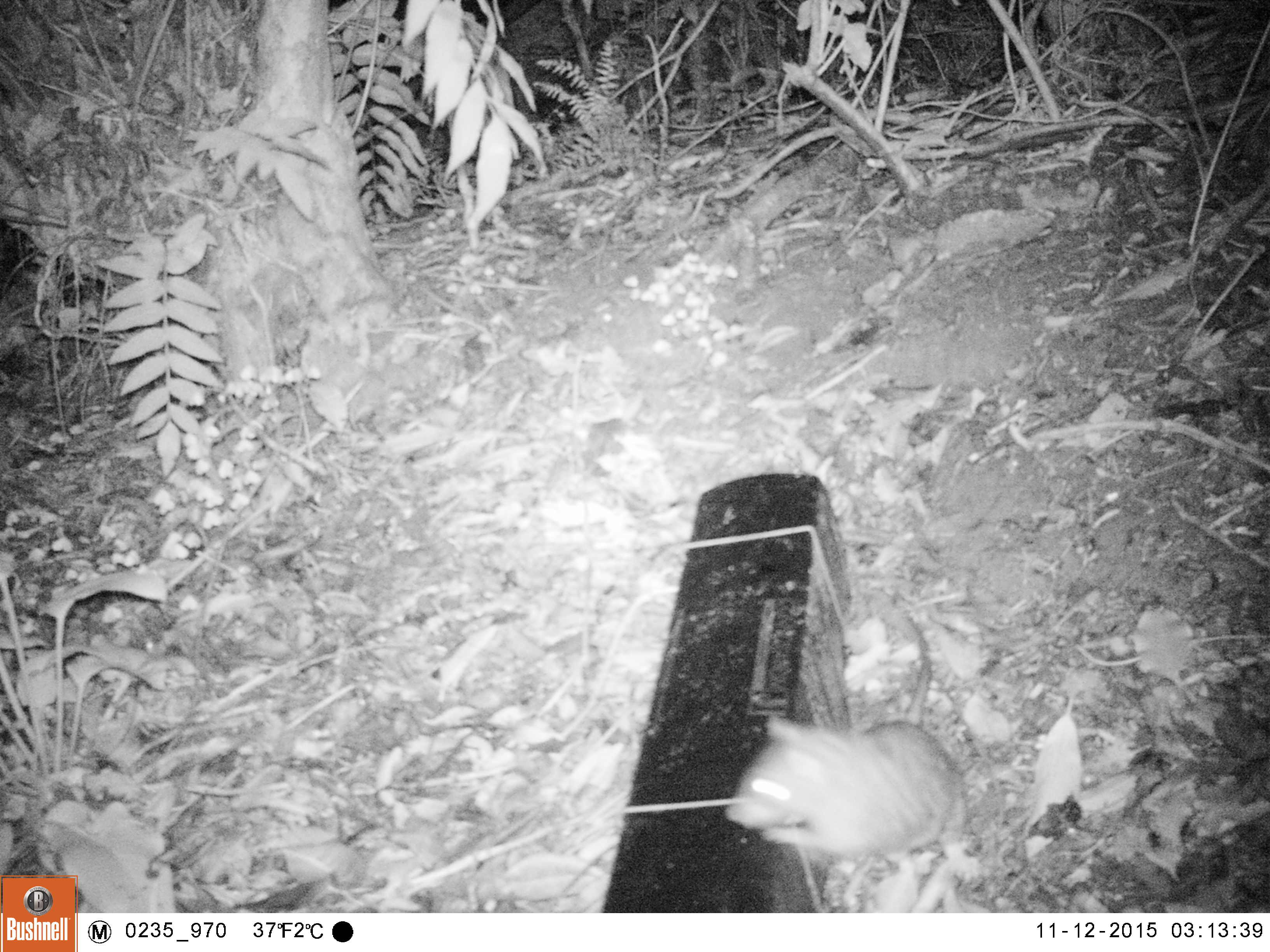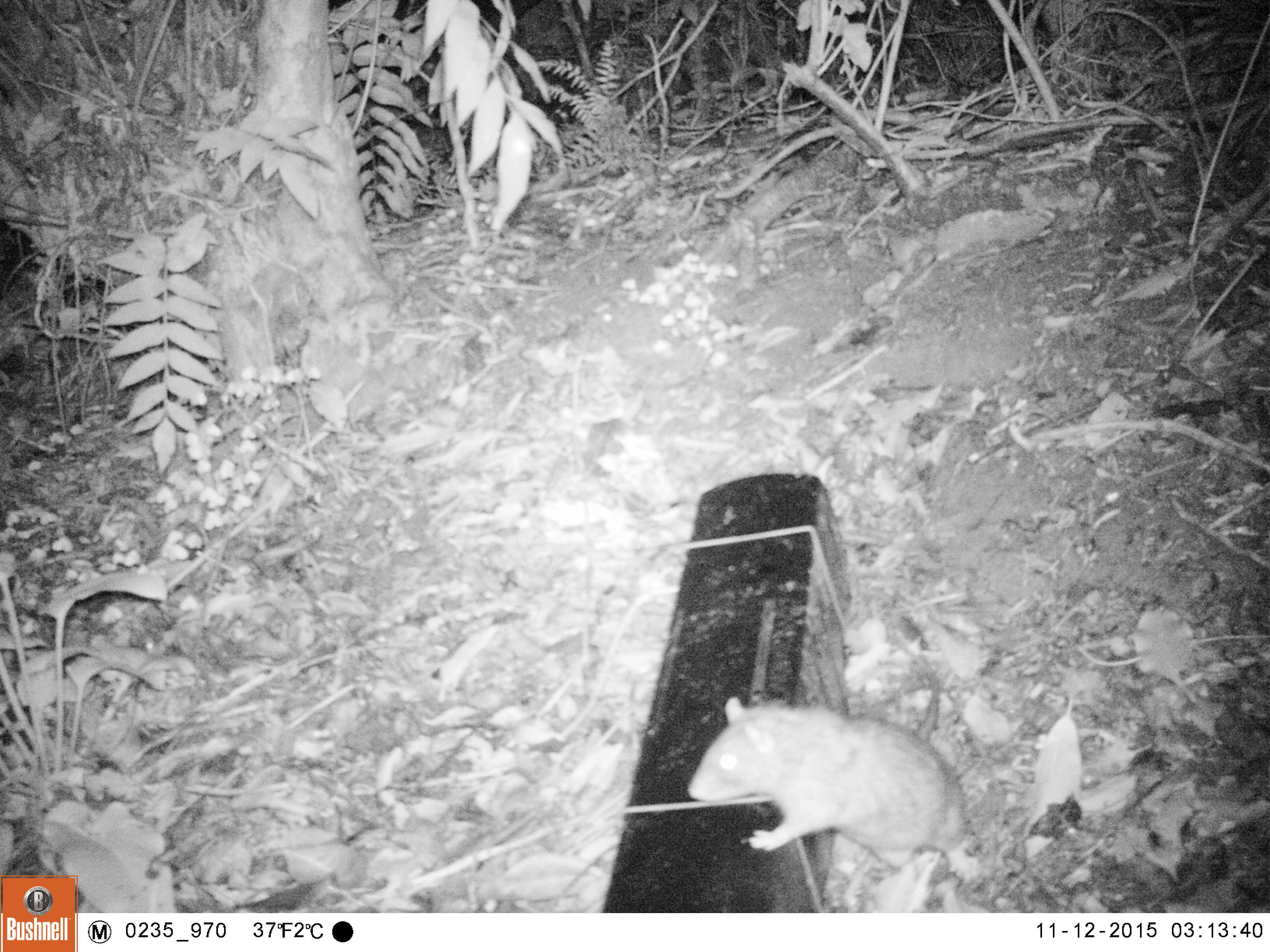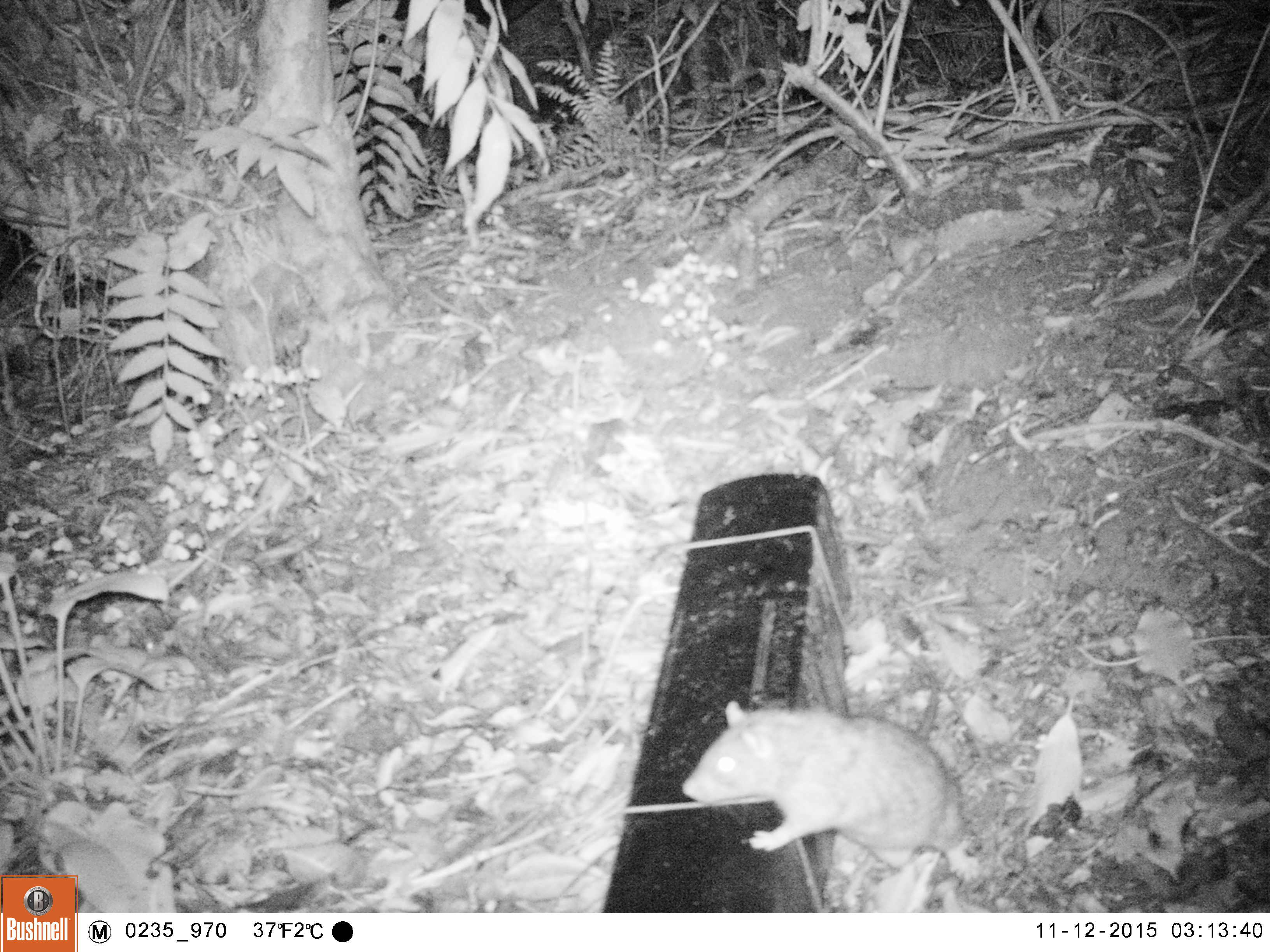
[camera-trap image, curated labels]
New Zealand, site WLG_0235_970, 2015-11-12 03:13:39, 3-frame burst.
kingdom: Animalia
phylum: Chordata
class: Mammalia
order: Rodentia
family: Muridae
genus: Rattus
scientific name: Rattus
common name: rat